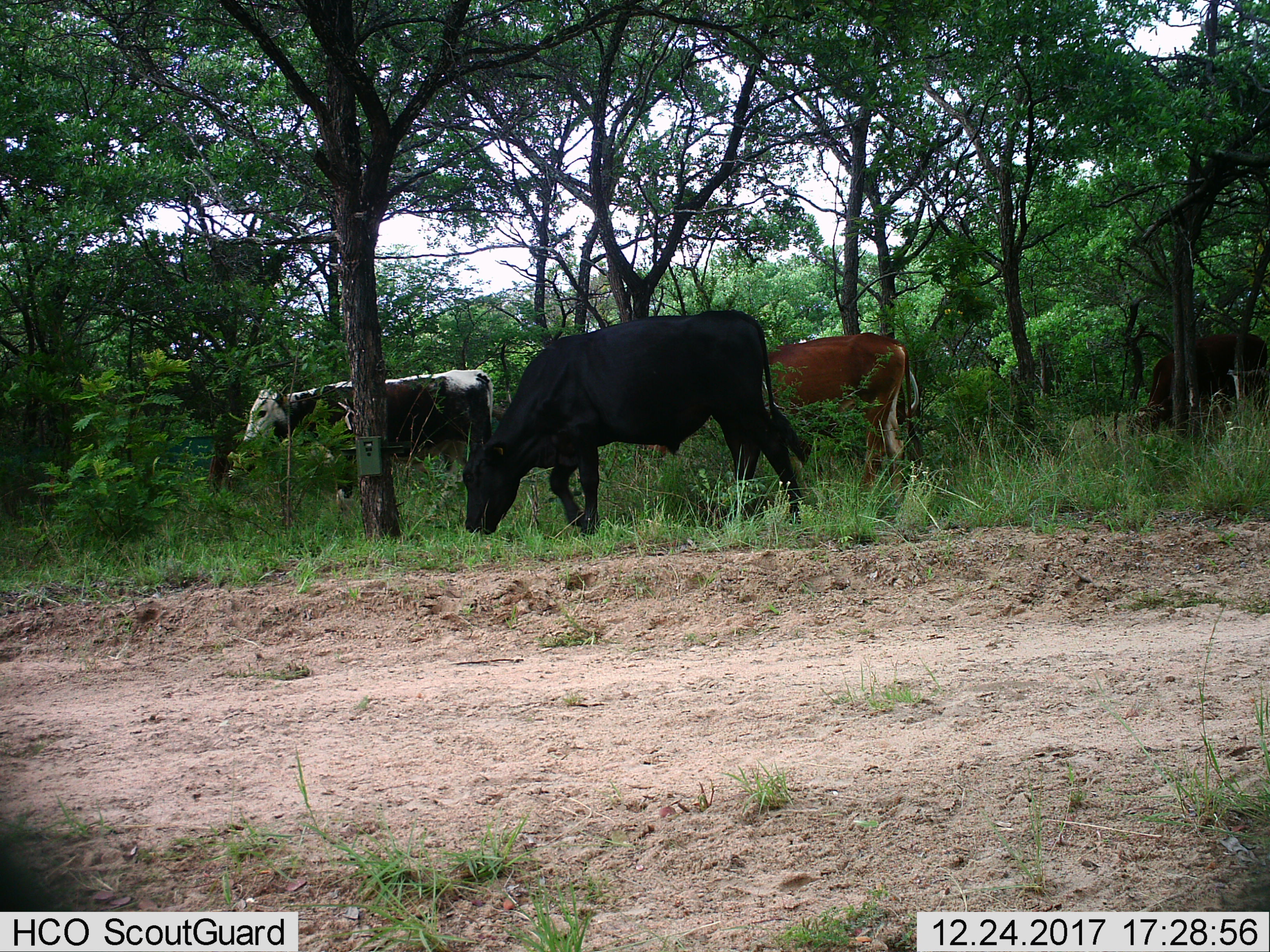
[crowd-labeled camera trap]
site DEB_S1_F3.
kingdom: Animalia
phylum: Chordata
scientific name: Vertebrata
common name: domestic animal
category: domesticanimal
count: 4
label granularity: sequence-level